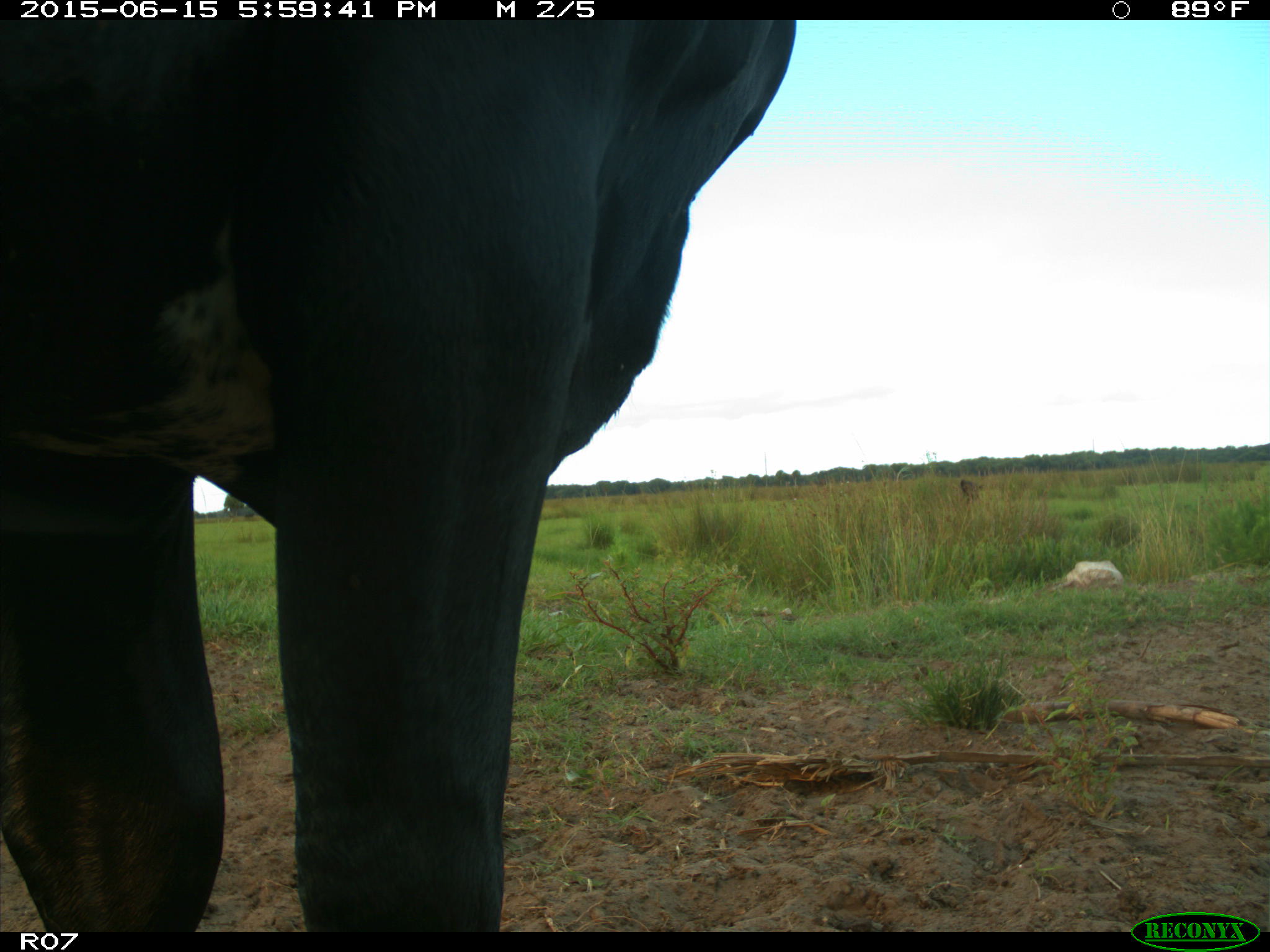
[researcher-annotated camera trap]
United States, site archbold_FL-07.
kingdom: Animalia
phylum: Chordata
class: Mammalia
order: Artiodactyla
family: Bovidae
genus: Bos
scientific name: Bos taurus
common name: domestic cow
Bos taurus (domestic cow).